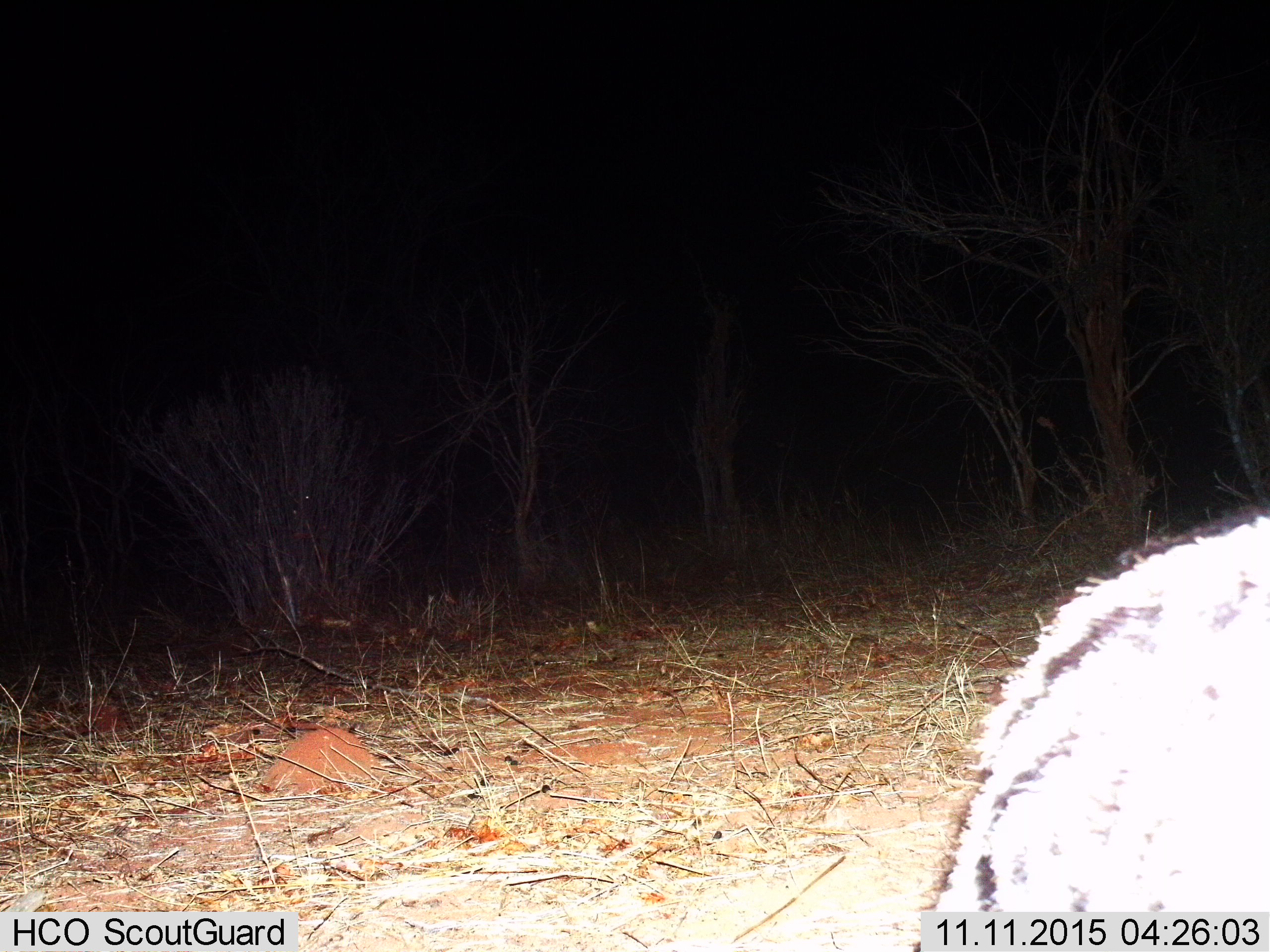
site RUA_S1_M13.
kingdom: Animalia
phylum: Chordata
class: Mammalia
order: Carnivora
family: Viverridae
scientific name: Viverridae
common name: civet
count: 1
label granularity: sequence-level